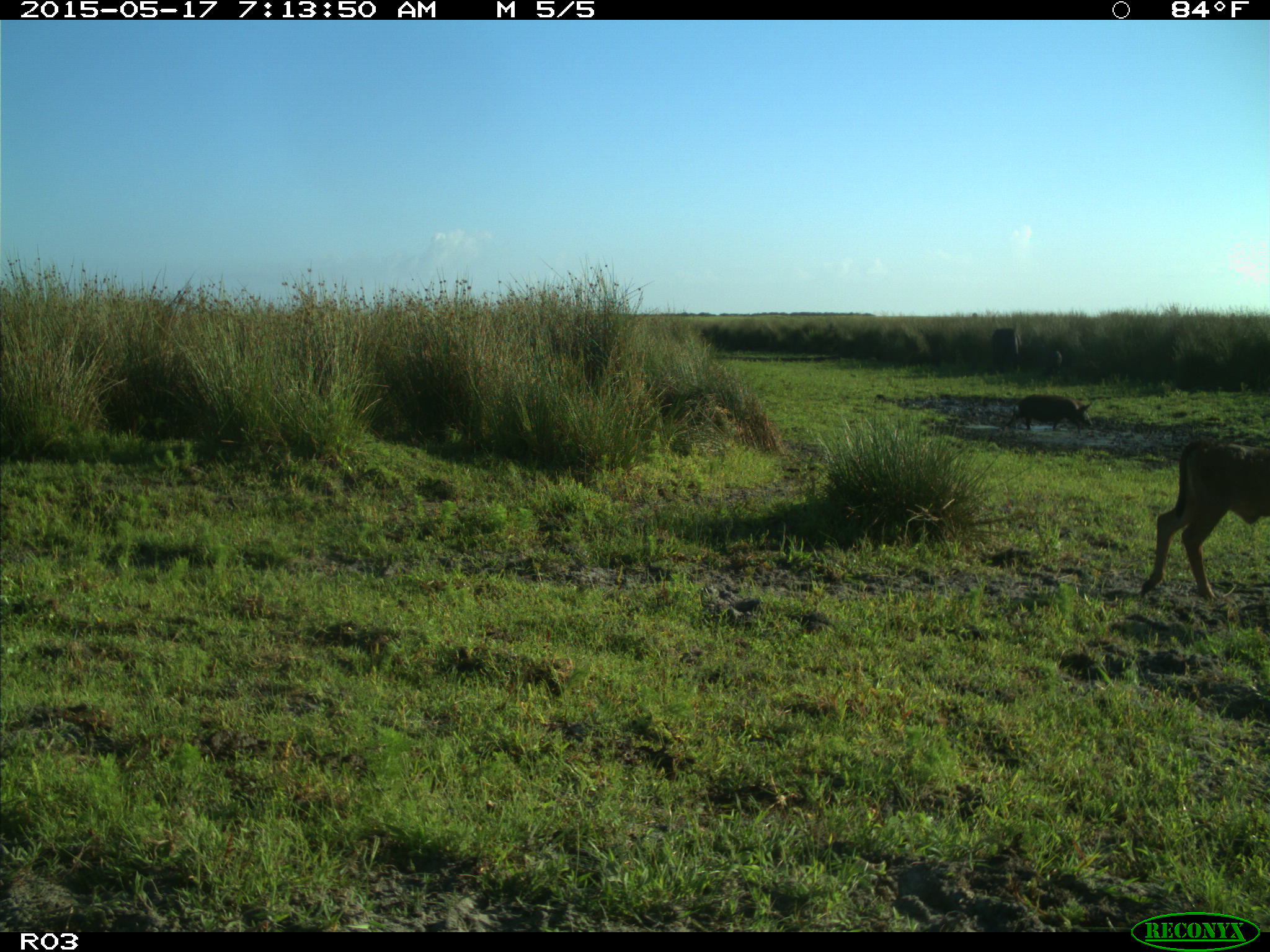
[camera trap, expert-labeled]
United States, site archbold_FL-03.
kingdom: Animalia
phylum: Chordata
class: Mammalia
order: Artiodactyla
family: Suidae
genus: Sus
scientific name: Sus scrofa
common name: wild boar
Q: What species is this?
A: Sus scrofa (wild boar).